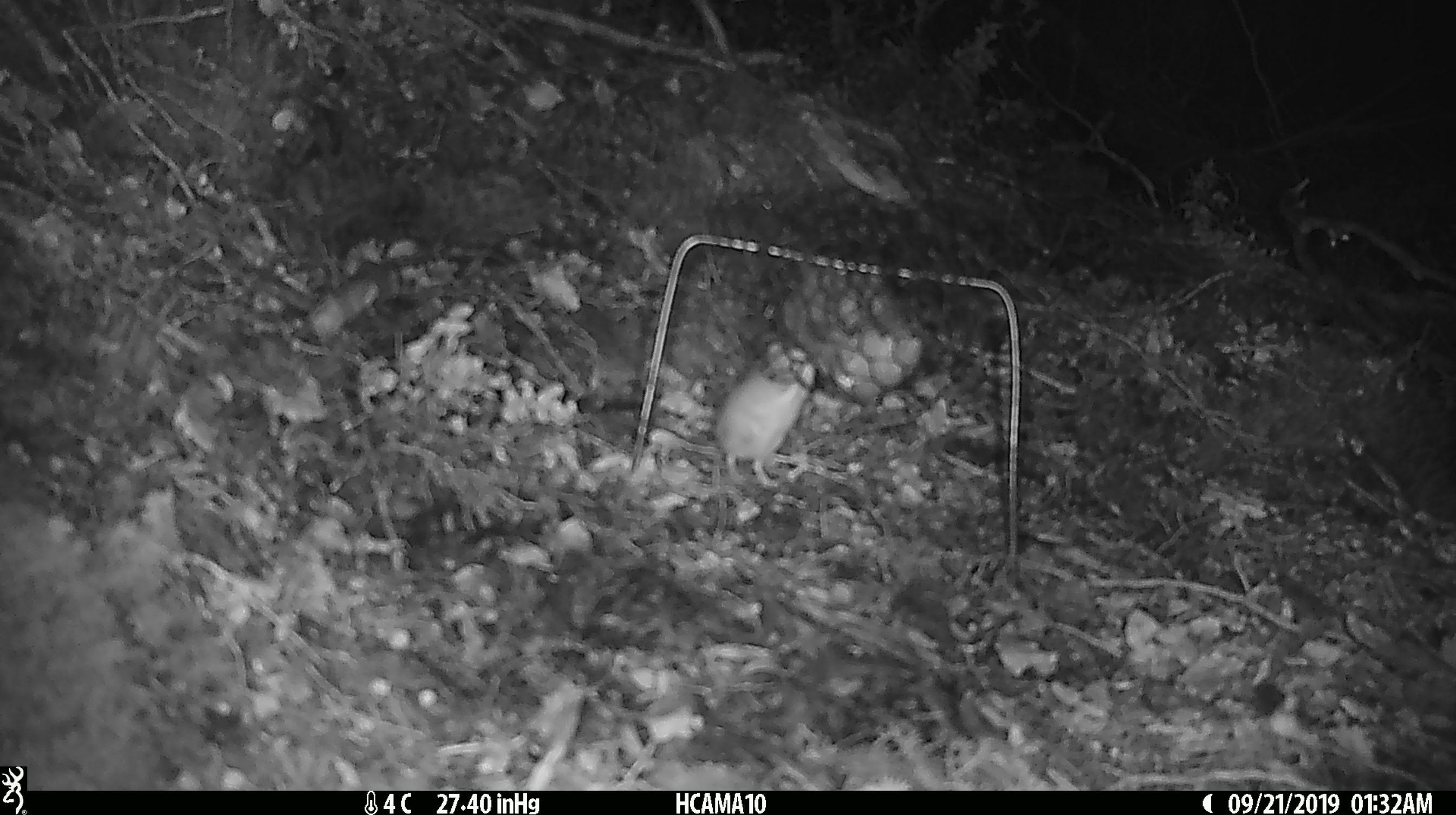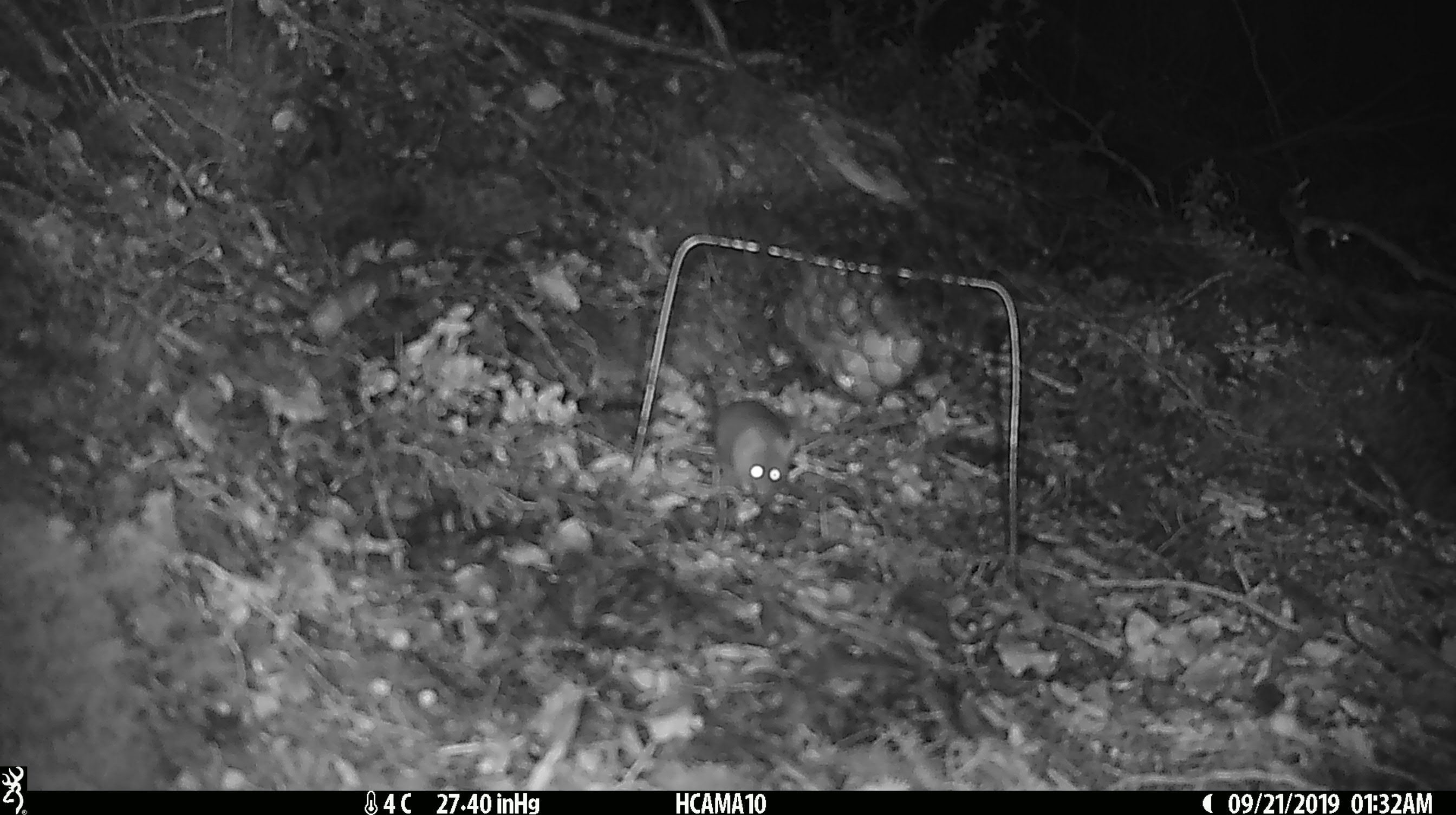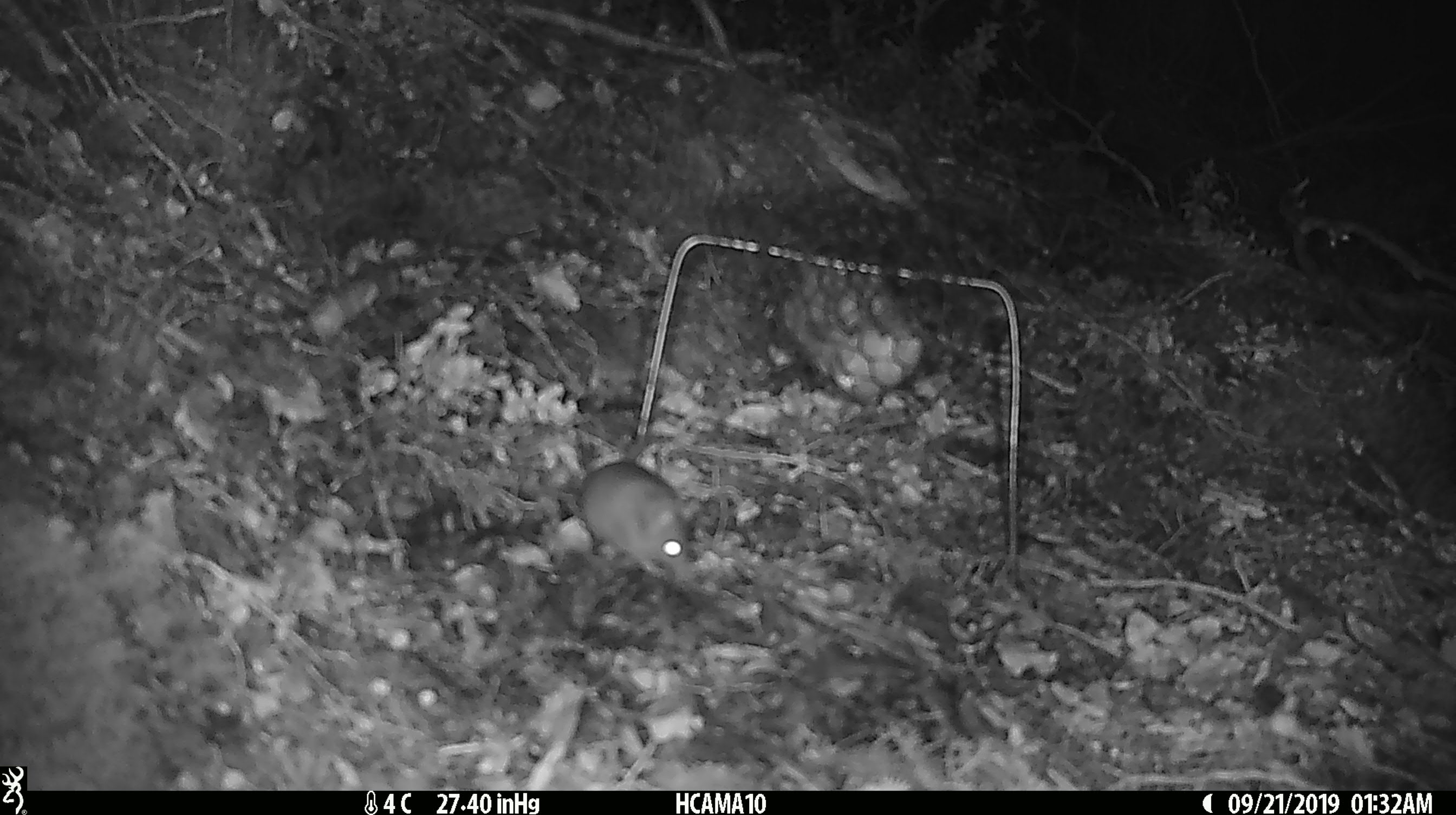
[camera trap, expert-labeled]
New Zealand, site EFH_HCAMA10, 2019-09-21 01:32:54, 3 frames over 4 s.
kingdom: Animalia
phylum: Chordata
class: Mammalia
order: Rodentia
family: Muridae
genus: Mus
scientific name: Mus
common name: mouse